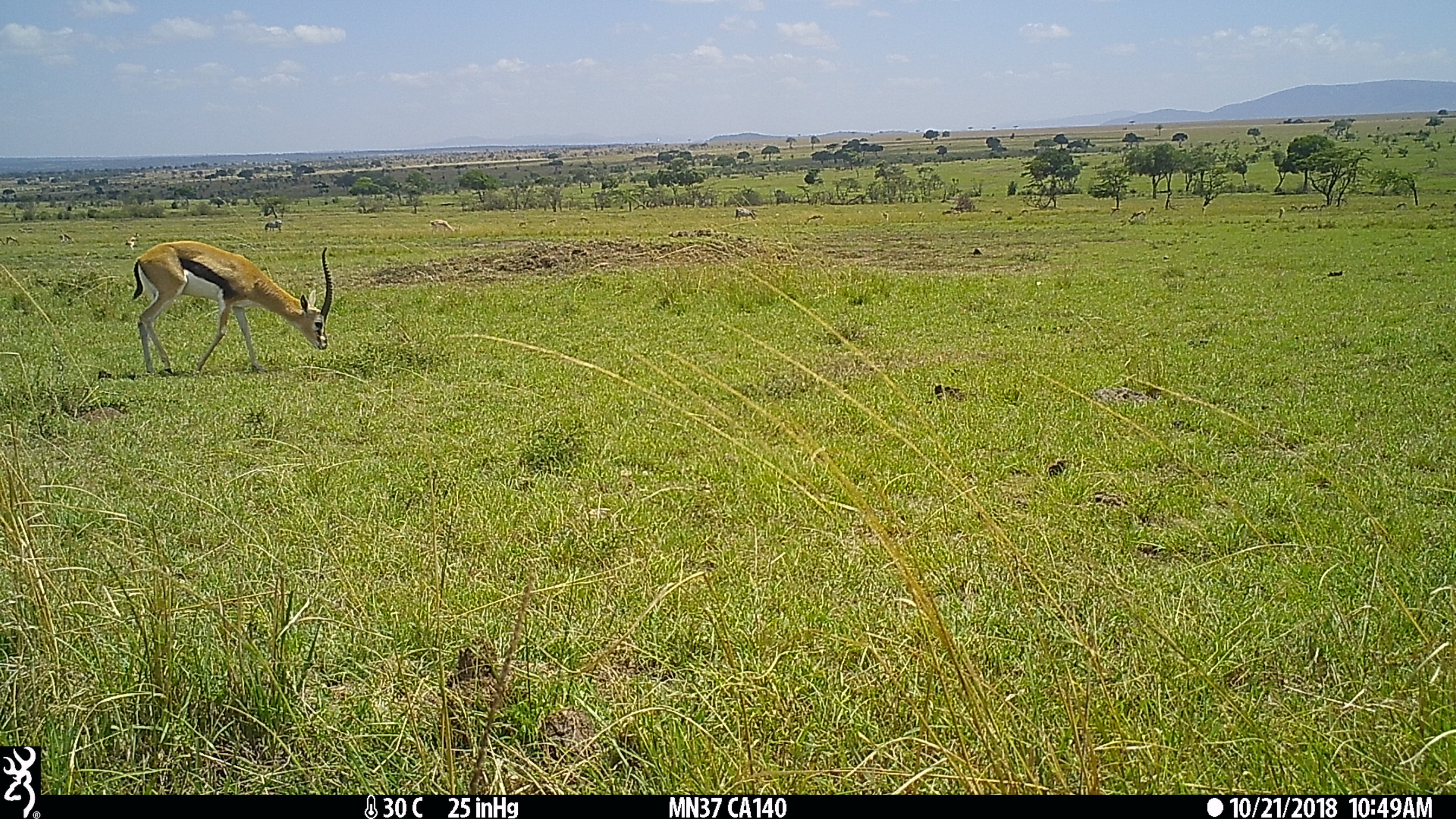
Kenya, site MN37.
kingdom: Animalia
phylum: Chordata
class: Mammalia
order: Artiodactyla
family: Bovidae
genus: Eudorcas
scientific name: Eudorcas thomsonii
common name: thomon's gazelle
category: gazelle thomsons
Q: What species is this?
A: Gazelle thomsons (thomon's gazelle) (Eudorcas thomsonii).